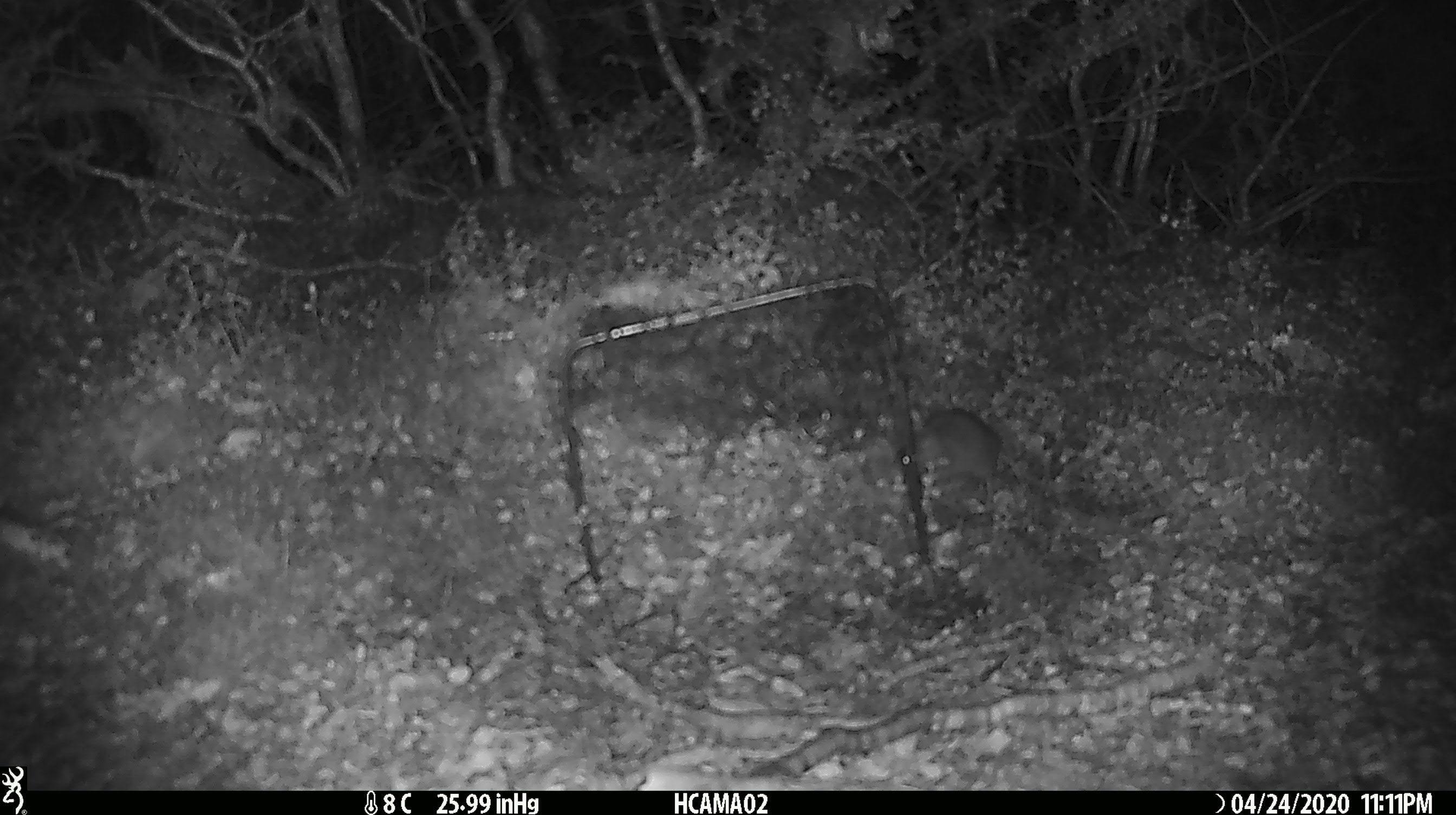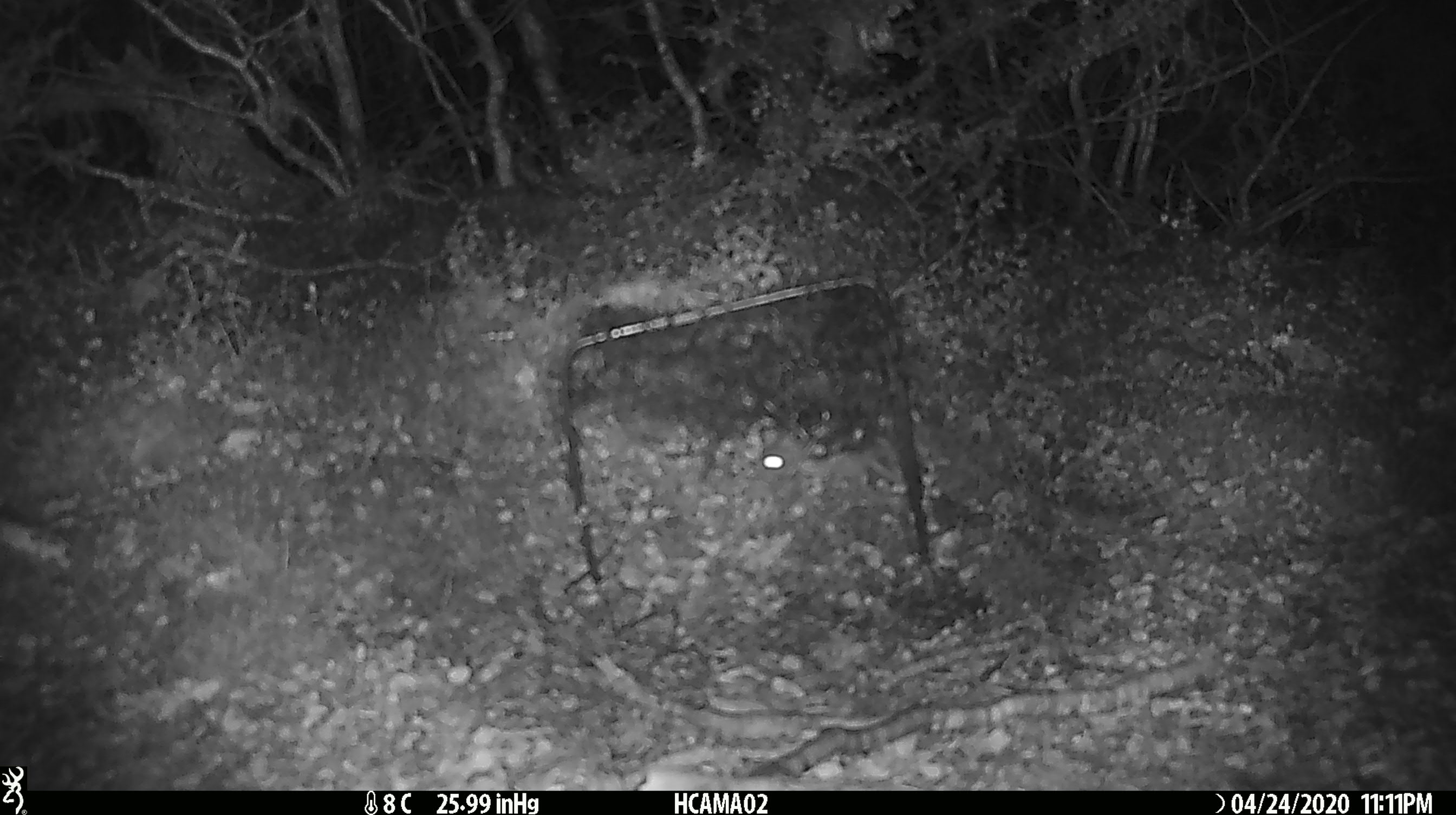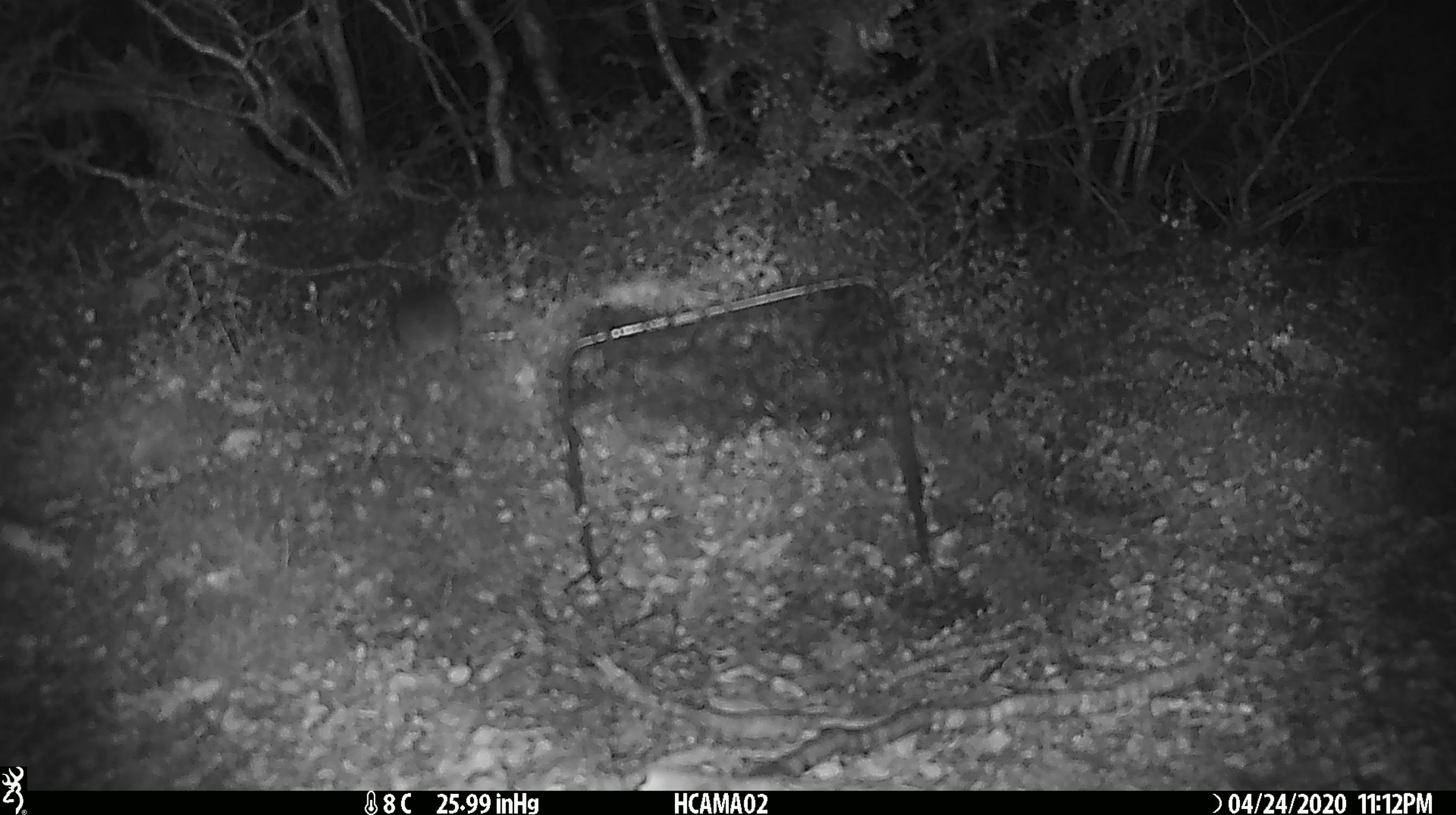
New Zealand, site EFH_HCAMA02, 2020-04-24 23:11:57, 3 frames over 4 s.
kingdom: Animalia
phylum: Chordata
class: Mammalia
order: Rodentia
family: Muridae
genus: Mus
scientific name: Mus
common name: mouse